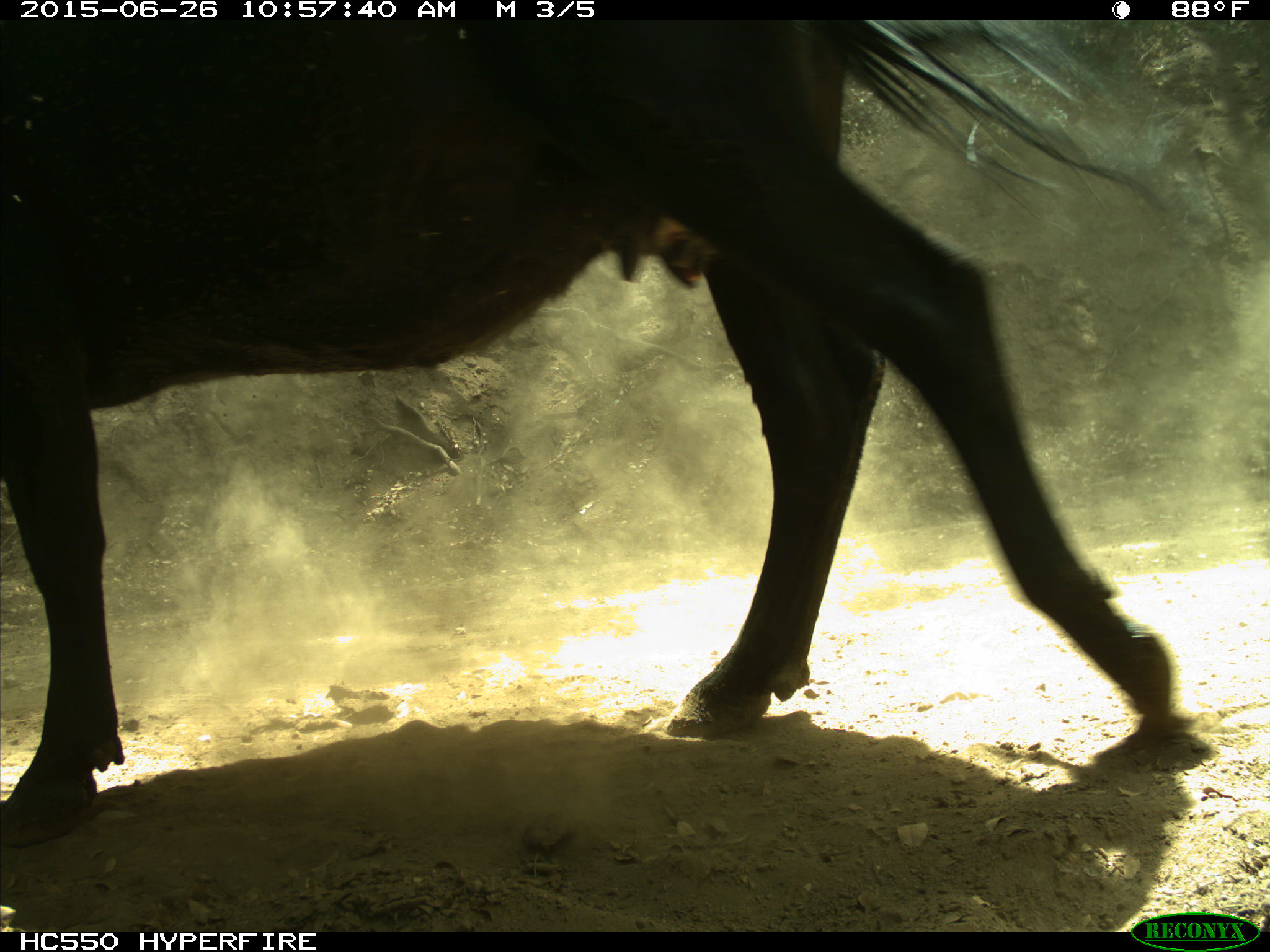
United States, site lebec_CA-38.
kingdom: Animalia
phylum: Chordata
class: Mammalia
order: Artiodactyla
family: Bovidae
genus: Bos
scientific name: Bos taurus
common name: domestic cow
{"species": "Bos taurus (domestic cow)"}